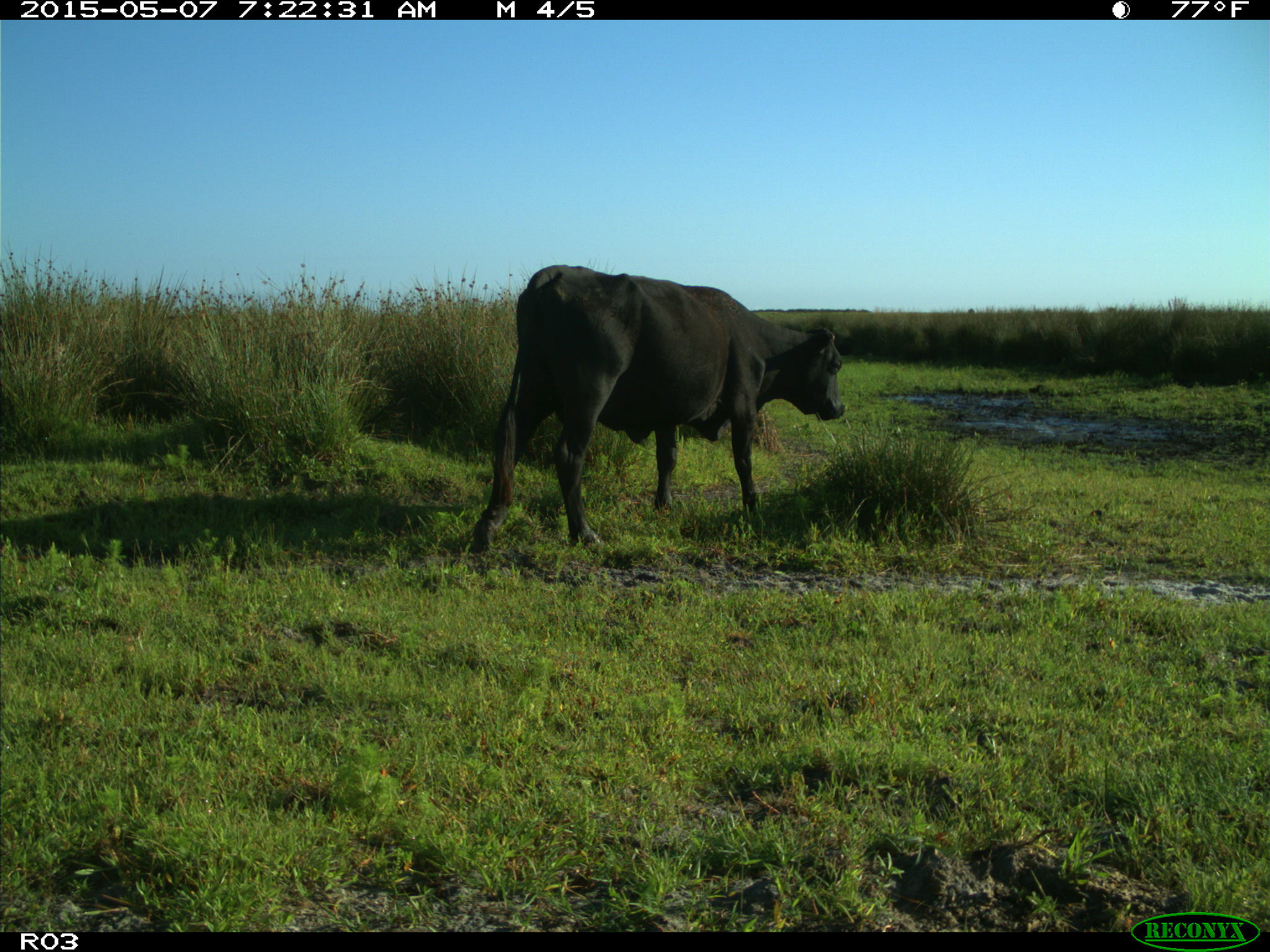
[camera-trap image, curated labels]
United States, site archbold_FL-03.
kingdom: Animalia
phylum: Chordata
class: Mammalia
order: Artiodactyla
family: Bovidae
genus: Bos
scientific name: Bos taurus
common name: domestic cow